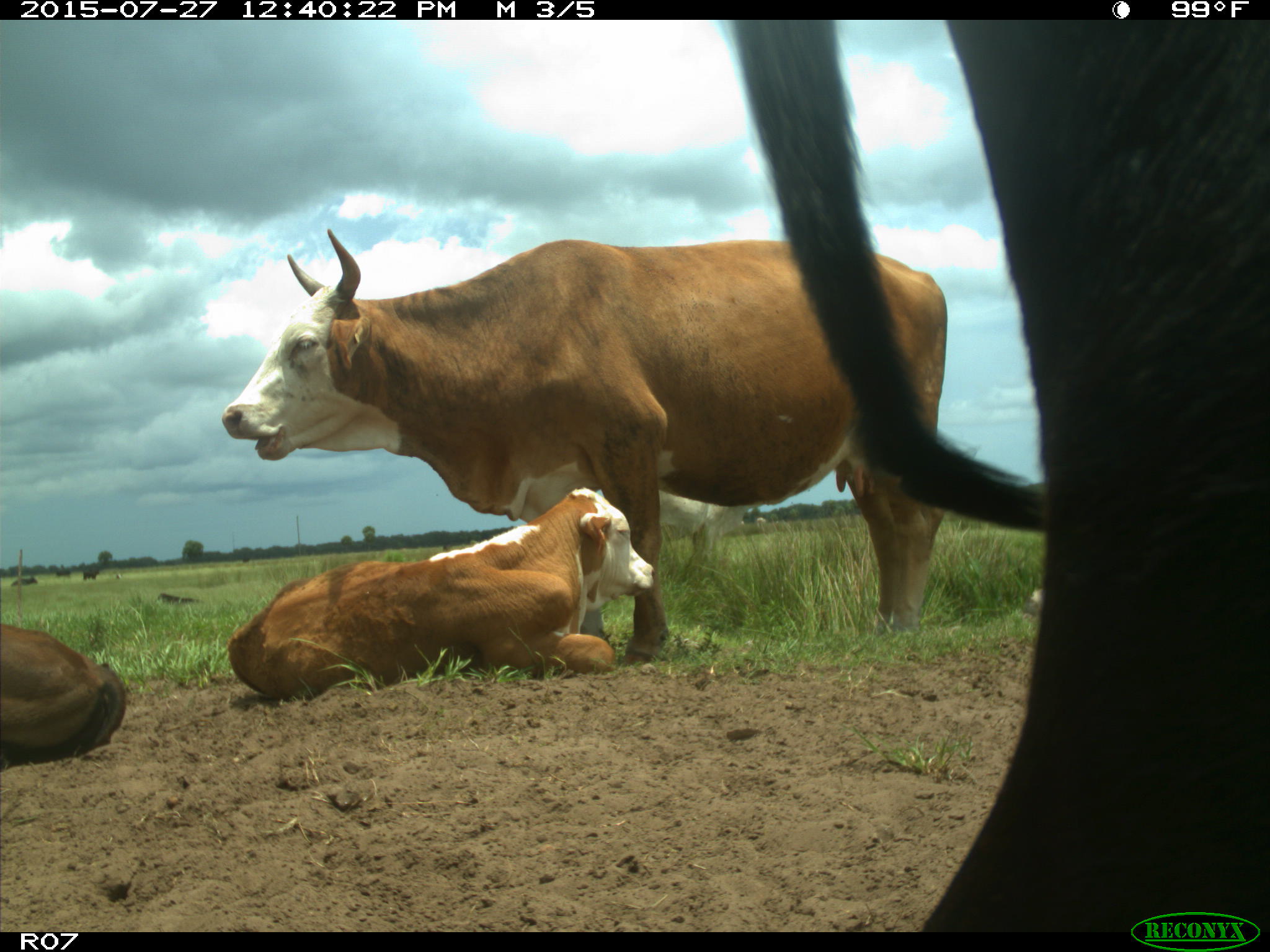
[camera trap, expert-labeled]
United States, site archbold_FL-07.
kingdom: Animalia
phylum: Chordata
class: Mammalia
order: Artiodactyla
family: Bovidae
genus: Bos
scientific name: Bos taurus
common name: domestic cow